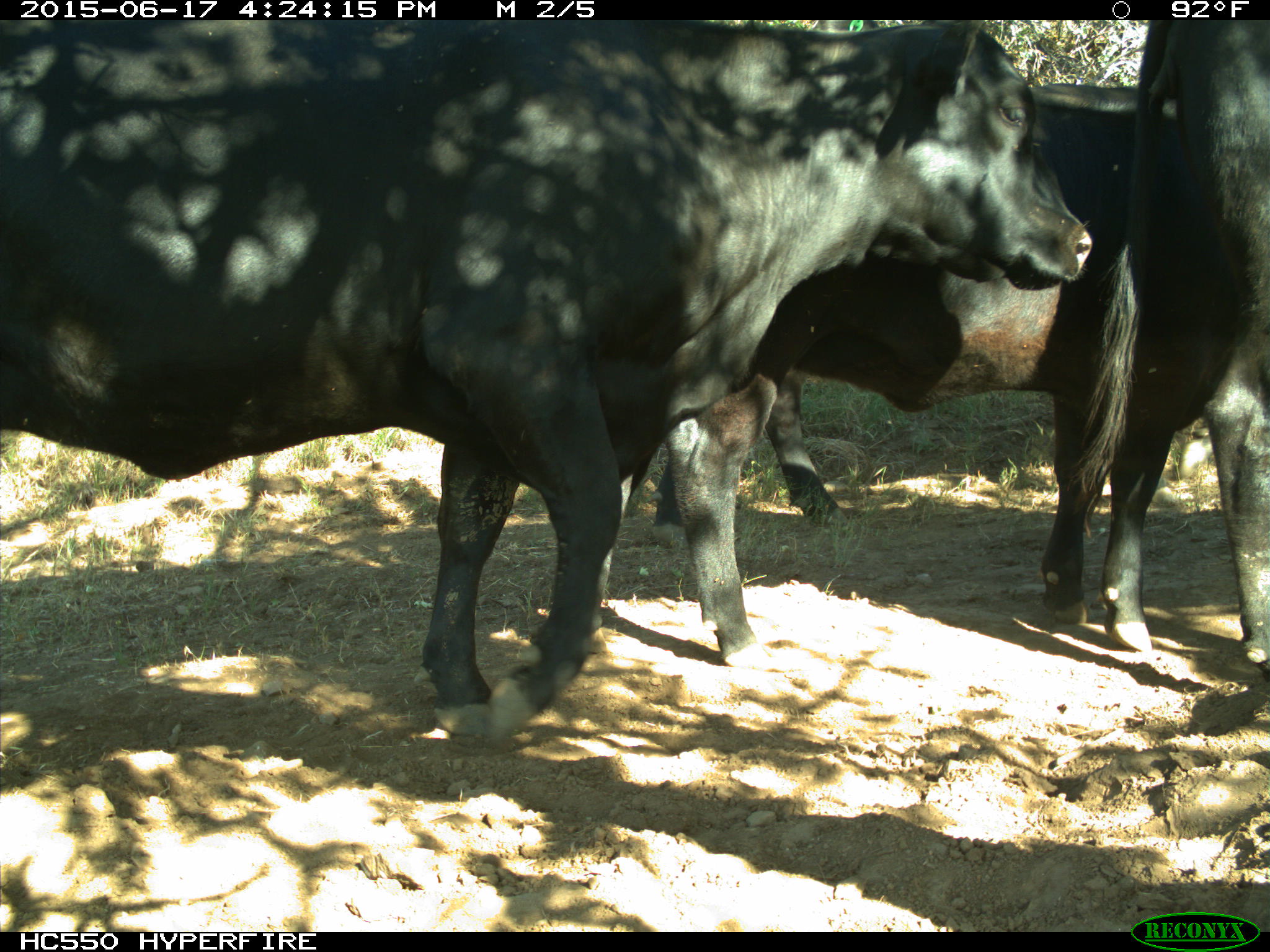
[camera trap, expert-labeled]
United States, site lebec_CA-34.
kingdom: Animalia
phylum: Chordata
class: Mammalia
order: Artiodactyla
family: Bovidae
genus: Bos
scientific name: Bos taurus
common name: domestic cow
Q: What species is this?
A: Bos taurus (domestic cow).